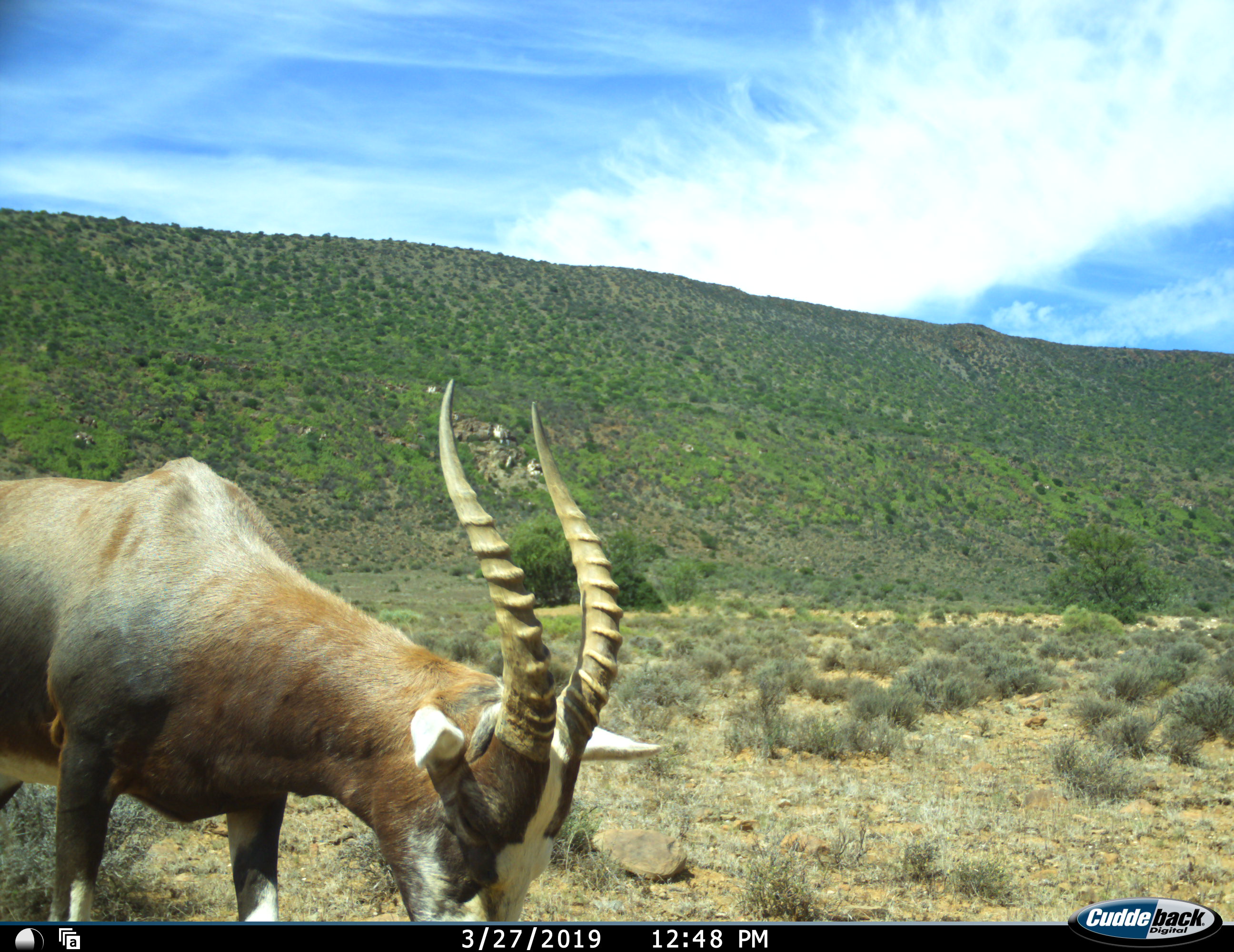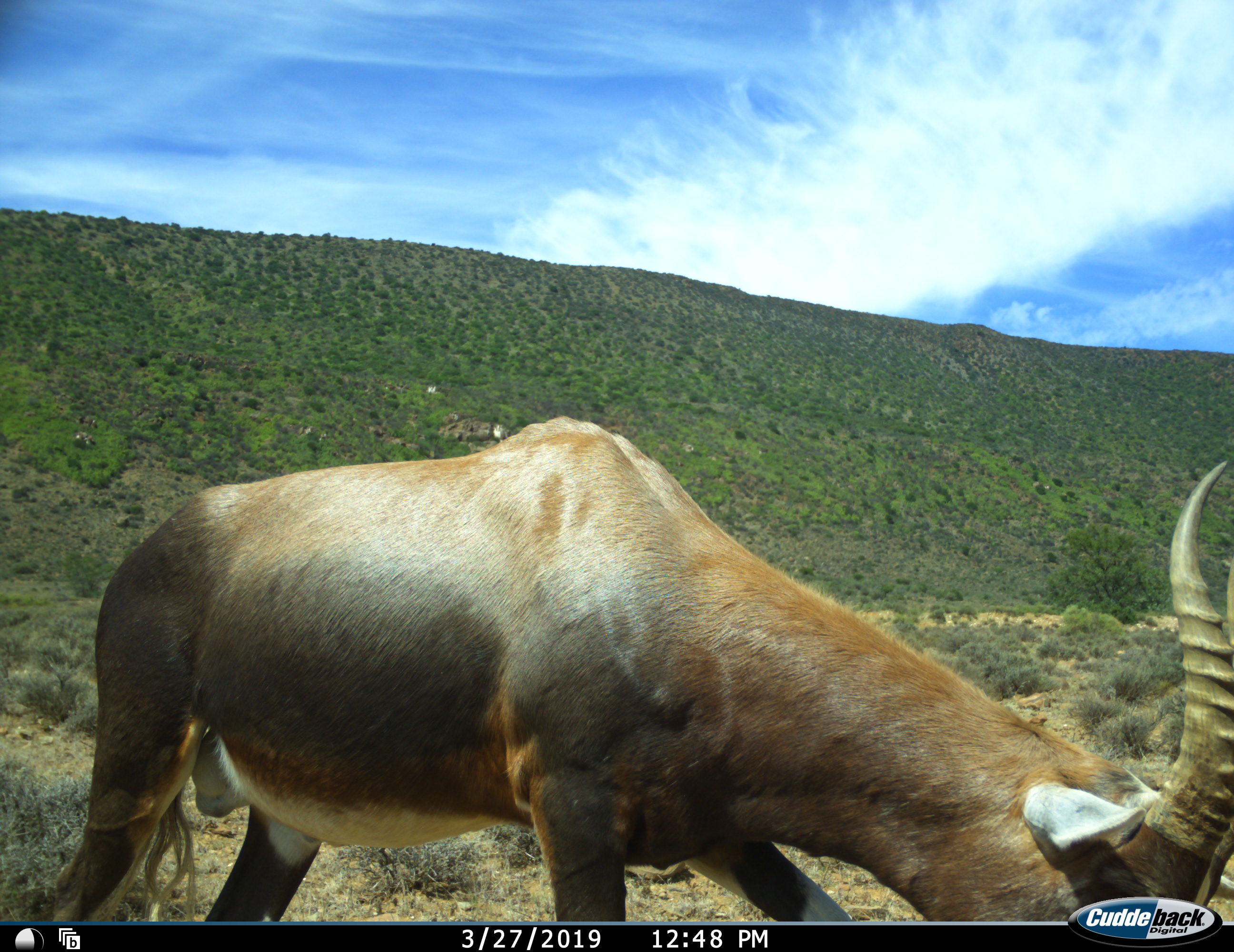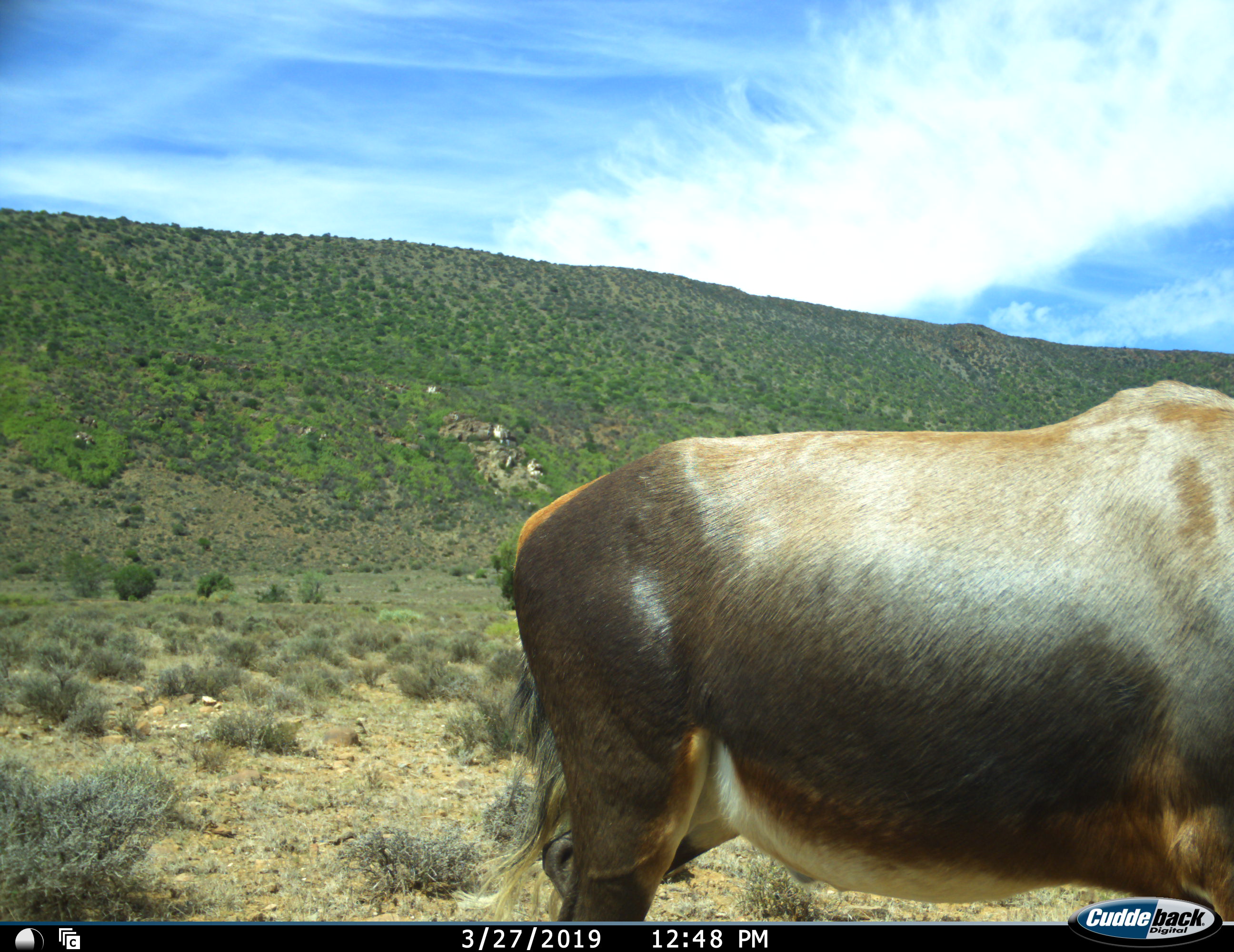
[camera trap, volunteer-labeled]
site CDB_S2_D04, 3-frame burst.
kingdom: Animalia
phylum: Chordata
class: Mammalia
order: Artiodactyla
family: Bovidae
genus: Damaliscus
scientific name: Damaliscus pygargus phillipsi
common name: blesbok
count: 1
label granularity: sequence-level